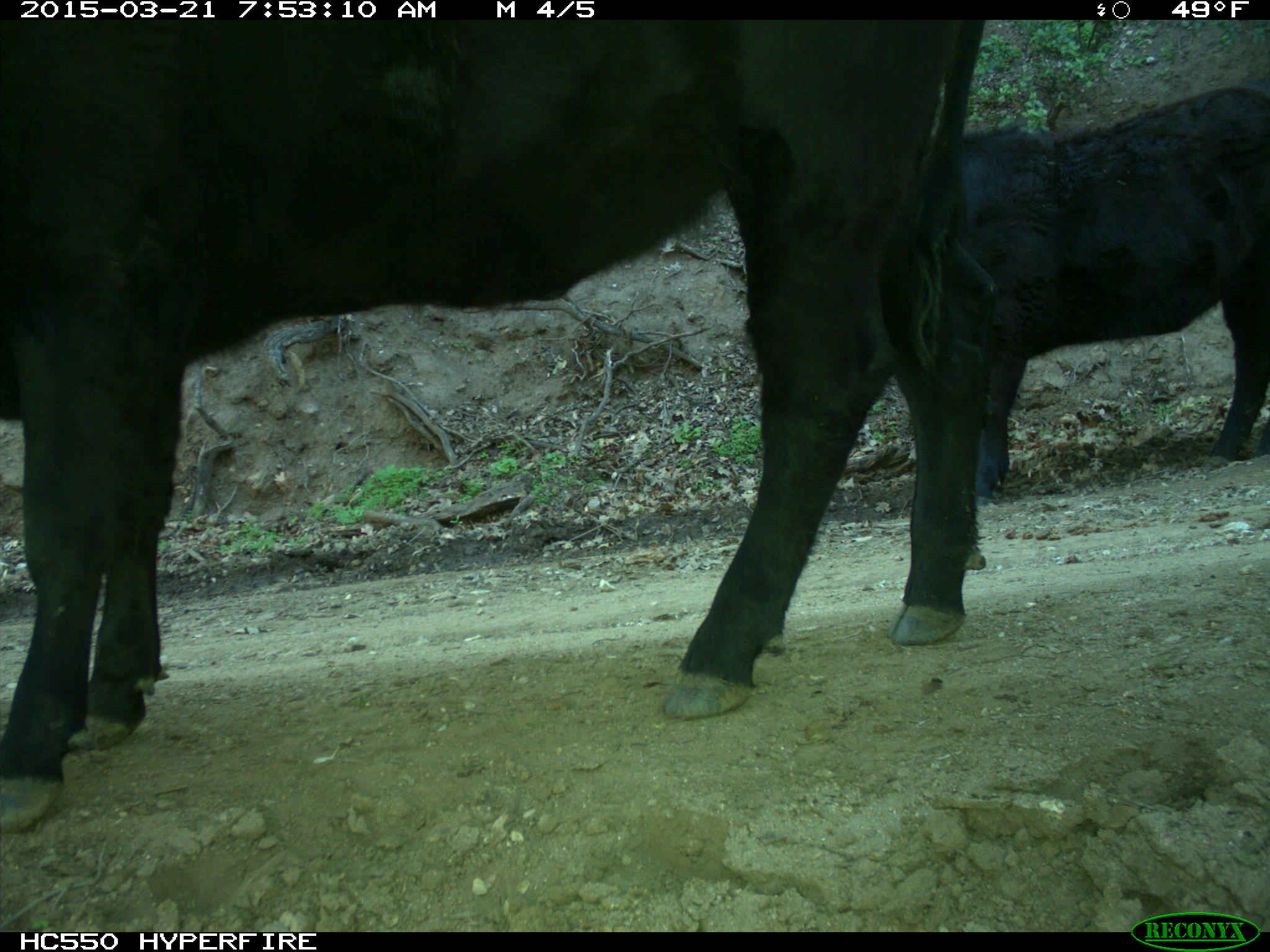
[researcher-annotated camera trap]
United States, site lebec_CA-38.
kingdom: Animalia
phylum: Chordata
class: Mammalia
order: Artiodactyla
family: Bovidae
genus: Bos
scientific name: Bos taurus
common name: domestic cow